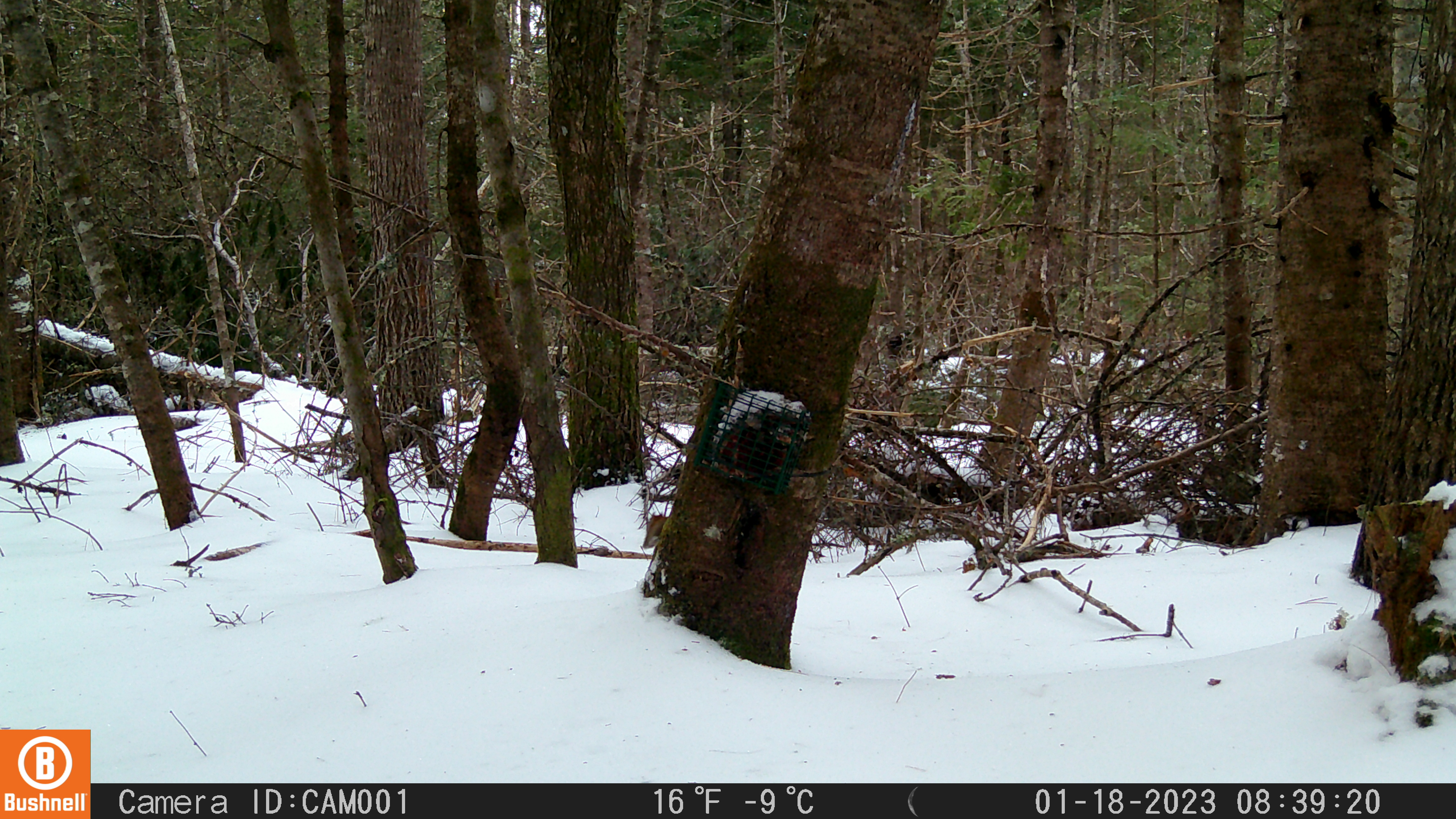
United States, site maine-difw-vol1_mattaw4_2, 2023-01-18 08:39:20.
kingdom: Animalia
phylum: Chordata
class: Mammalia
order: Rodentia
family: Sciuridae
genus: Tamiasciurus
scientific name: Tamiasciurus hudsonicus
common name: red squirrel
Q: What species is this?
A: Red squirrel (Tamiasciurus hudsonicus).